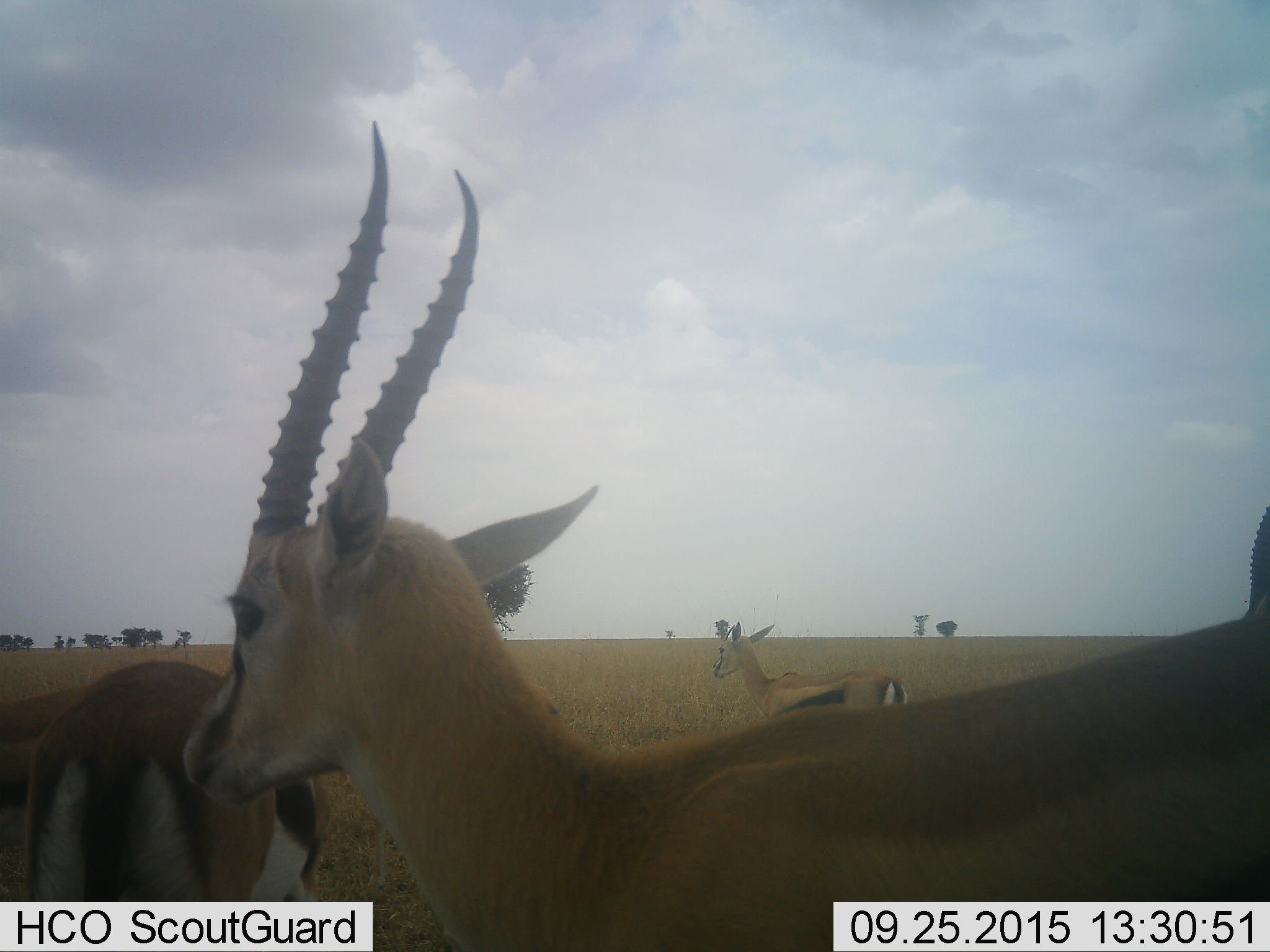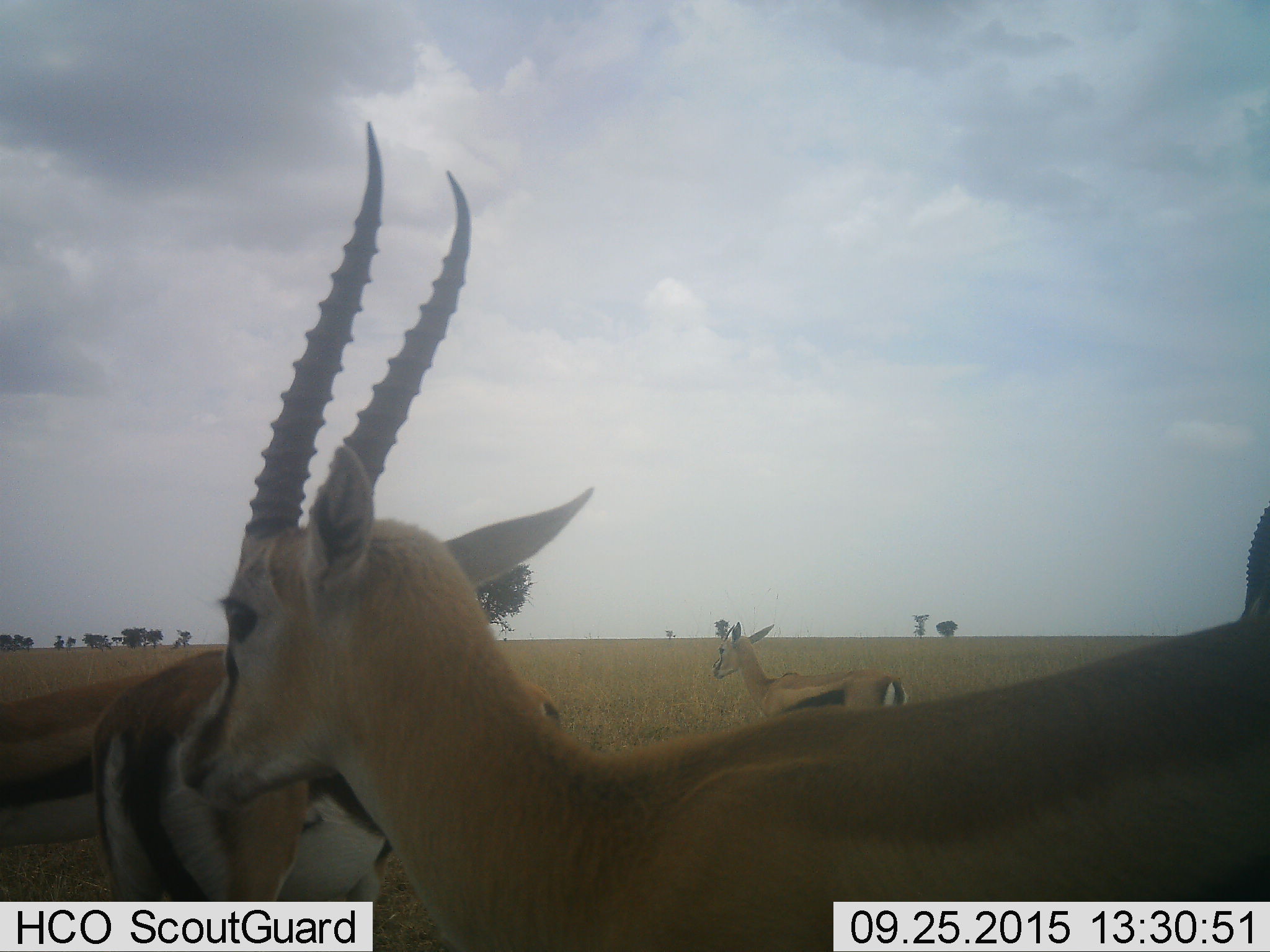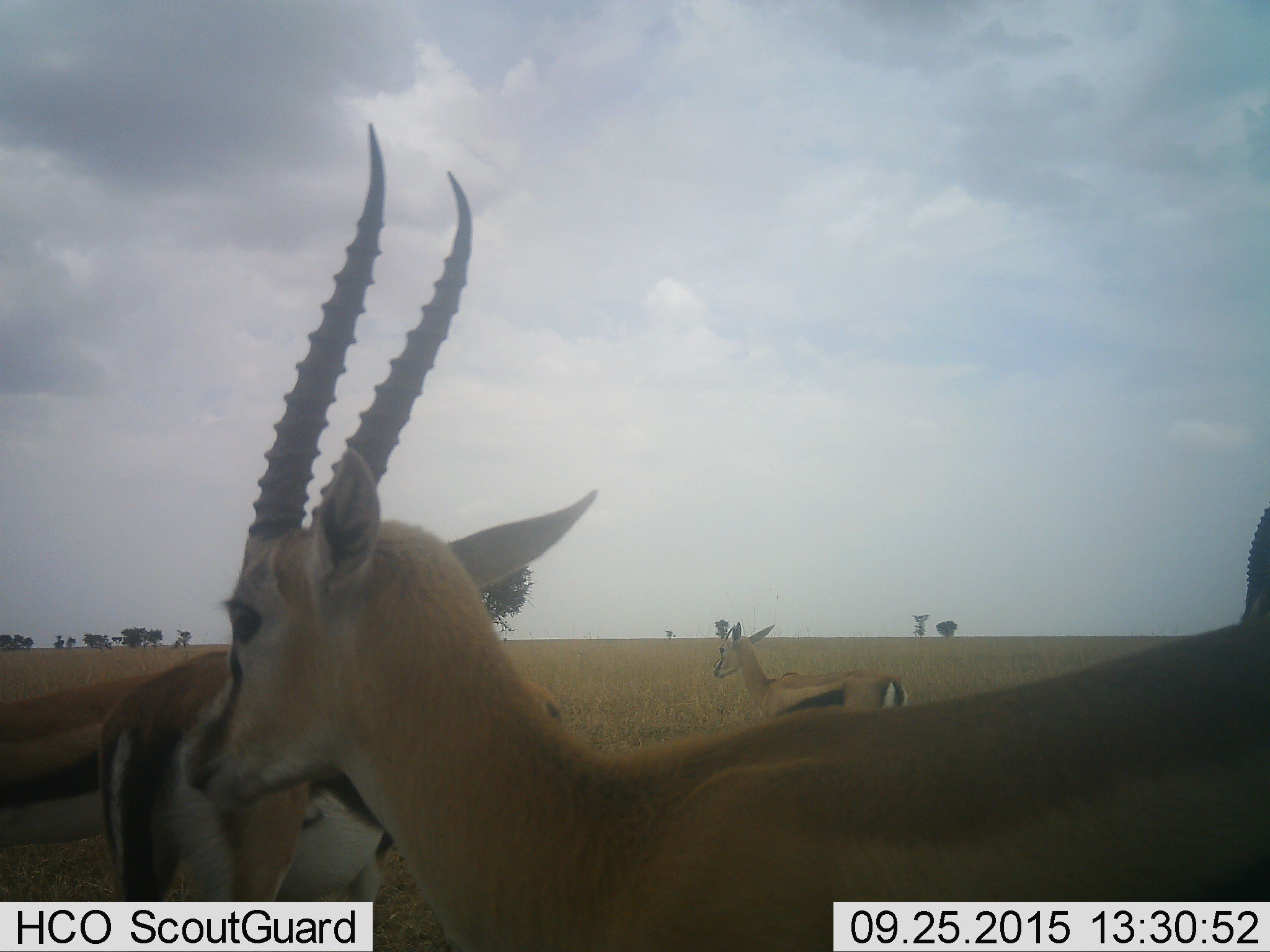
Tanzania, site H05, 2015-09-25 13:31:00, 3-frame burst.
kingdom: Animalia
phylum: Chordata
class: Mammalia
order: Artiodactyla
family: Bovidae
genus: Eudorcas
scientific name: Eudorcas thomsonii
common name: thomson's gazelle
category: gazellethomsons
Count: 4.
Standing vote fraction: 80%.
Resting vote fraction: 0%.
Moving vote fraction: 60%.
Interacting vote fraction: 10%.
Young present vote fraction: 10%.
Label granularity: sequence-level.